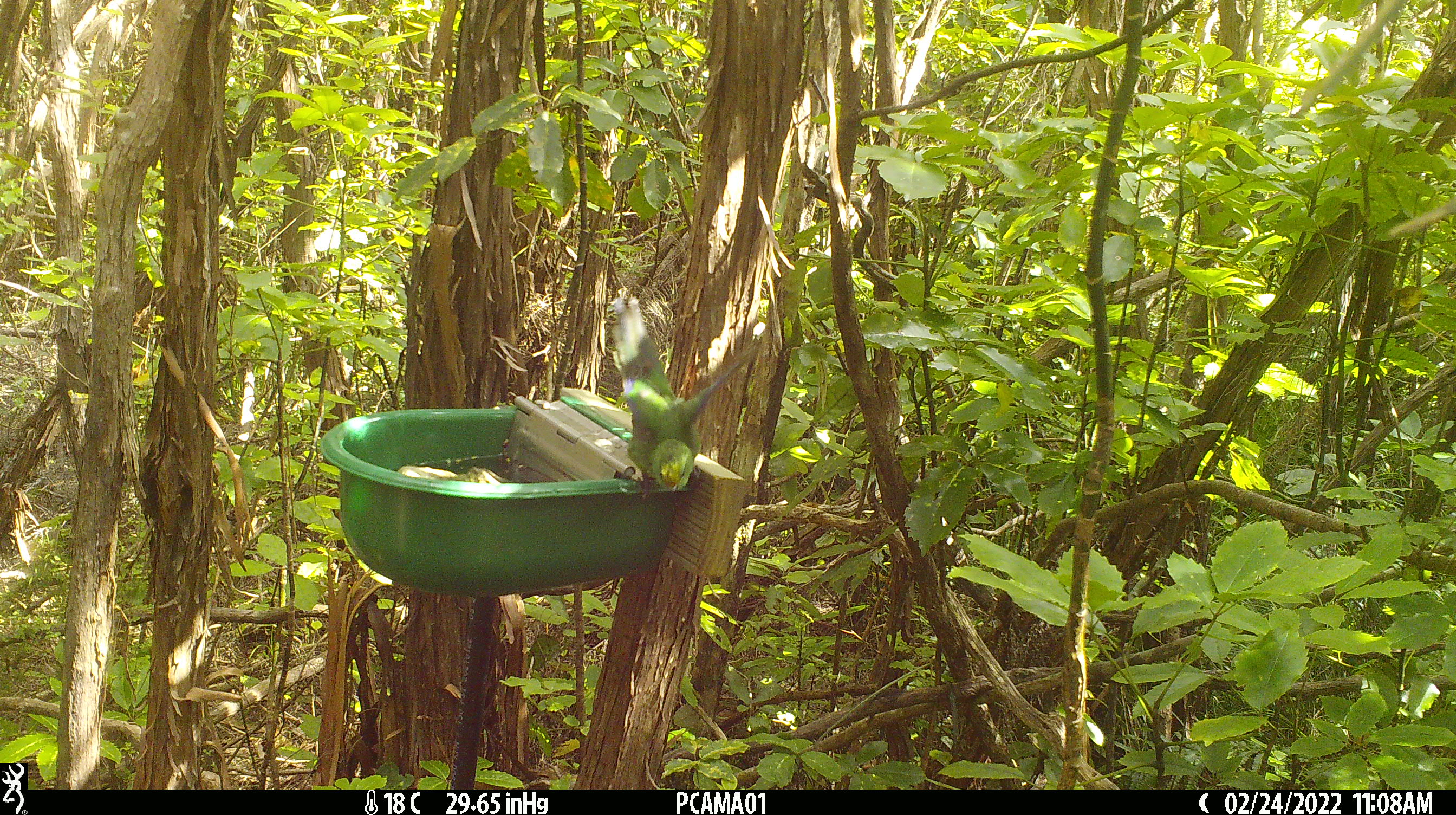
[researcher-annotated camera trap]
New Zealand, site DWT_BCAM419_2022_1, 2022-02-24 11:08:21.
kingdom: Animalia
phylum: Chordata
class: Aves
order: Psittaciformes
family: Psittaculidae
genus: Cyanoramphus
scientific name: Cyanoramphus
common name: parakeet